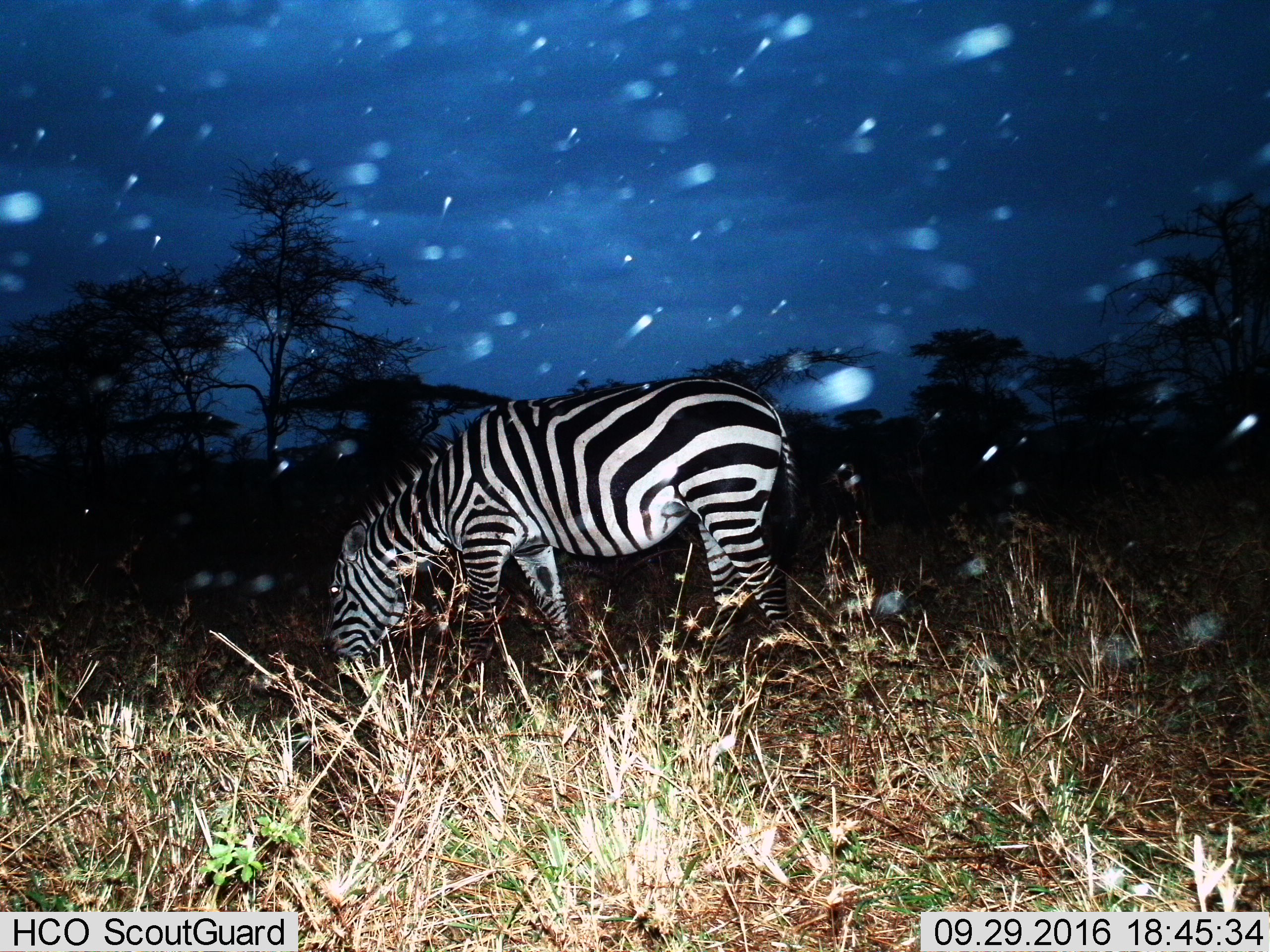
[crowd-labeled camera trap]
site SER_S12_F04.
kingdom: Animalia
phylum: Chordata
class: Mammalia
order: Perissodactyla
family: Equidae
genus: Equus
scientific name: Equus quagga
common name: plains zebra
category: zebraplains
Zebraplains (plains zebra) (Equus quagga), count 1. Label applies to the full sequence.